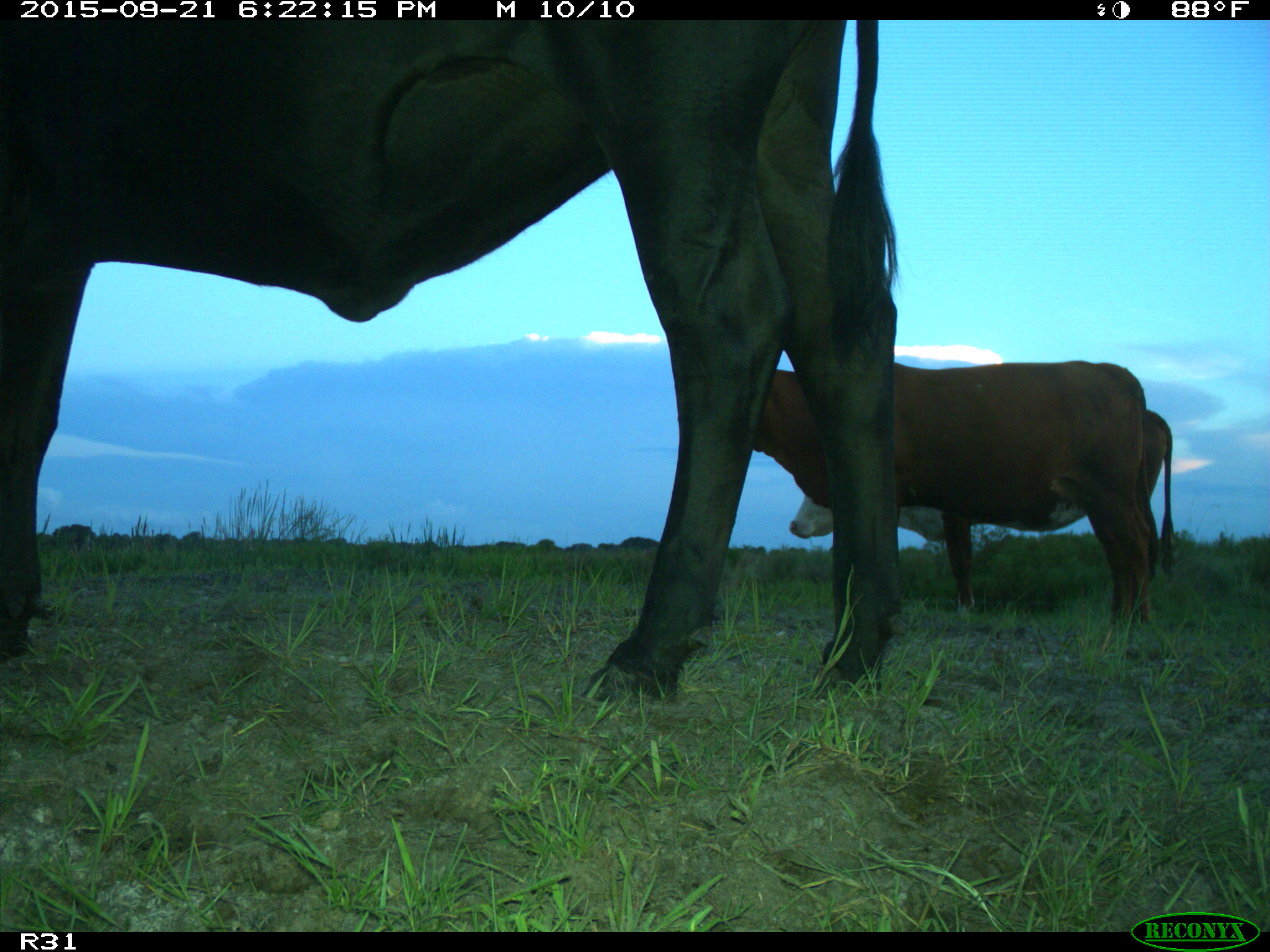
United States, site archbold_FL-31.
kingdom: Animalia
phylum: Chordata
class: Mammalia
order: Artiodactyla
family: Bovidae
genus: Bos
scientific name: Bos taurus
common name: domestic cow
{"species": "Bos taurus (domestic cow)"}